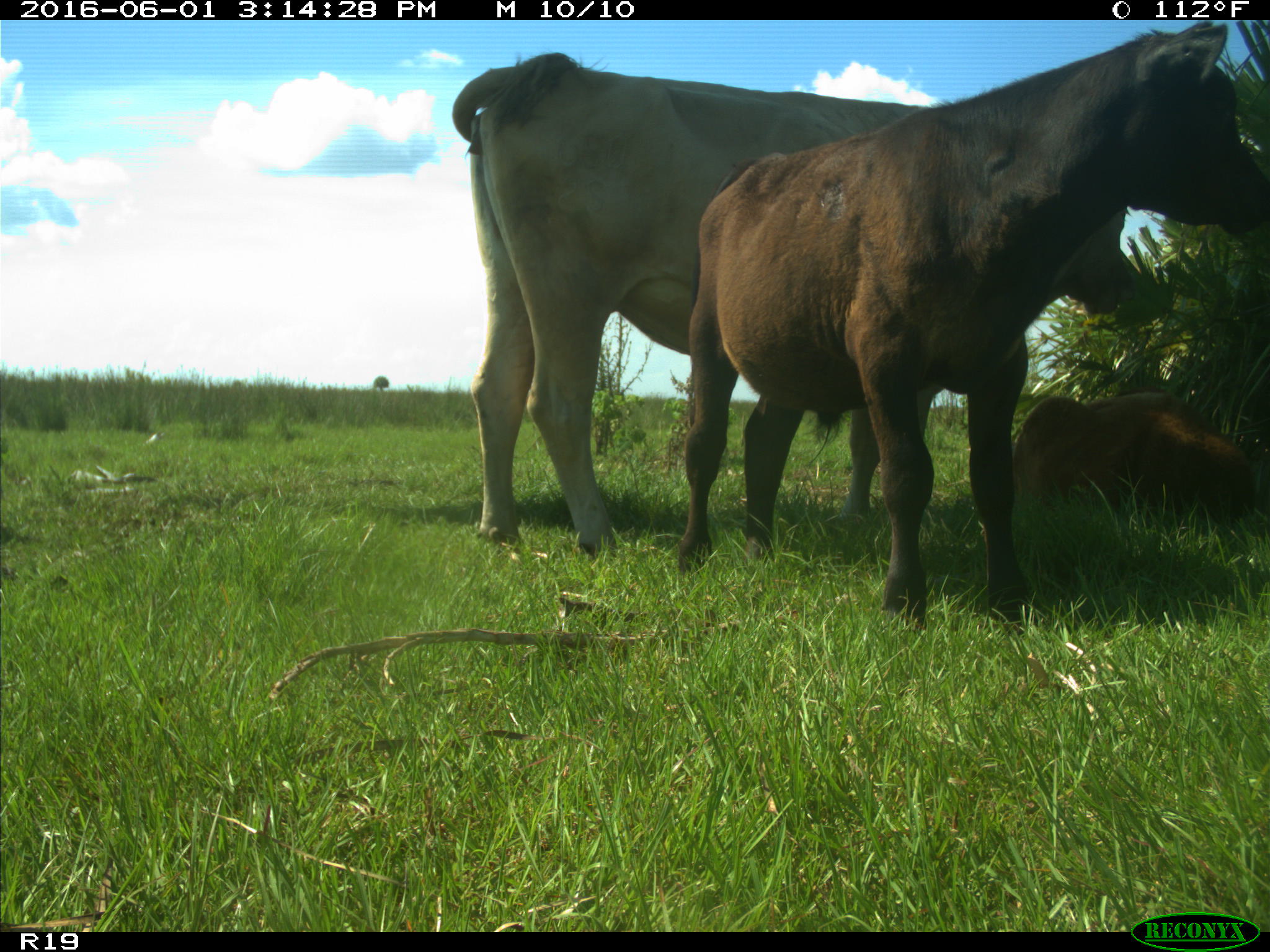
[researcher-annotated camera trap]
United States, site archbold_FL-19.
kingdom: Animalia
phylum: Chordata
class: Mammalia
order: Artiodactyla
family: Bovidae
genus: Bos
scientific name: Bos taurus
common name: domestic cow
Bos taurus (domestic cow).